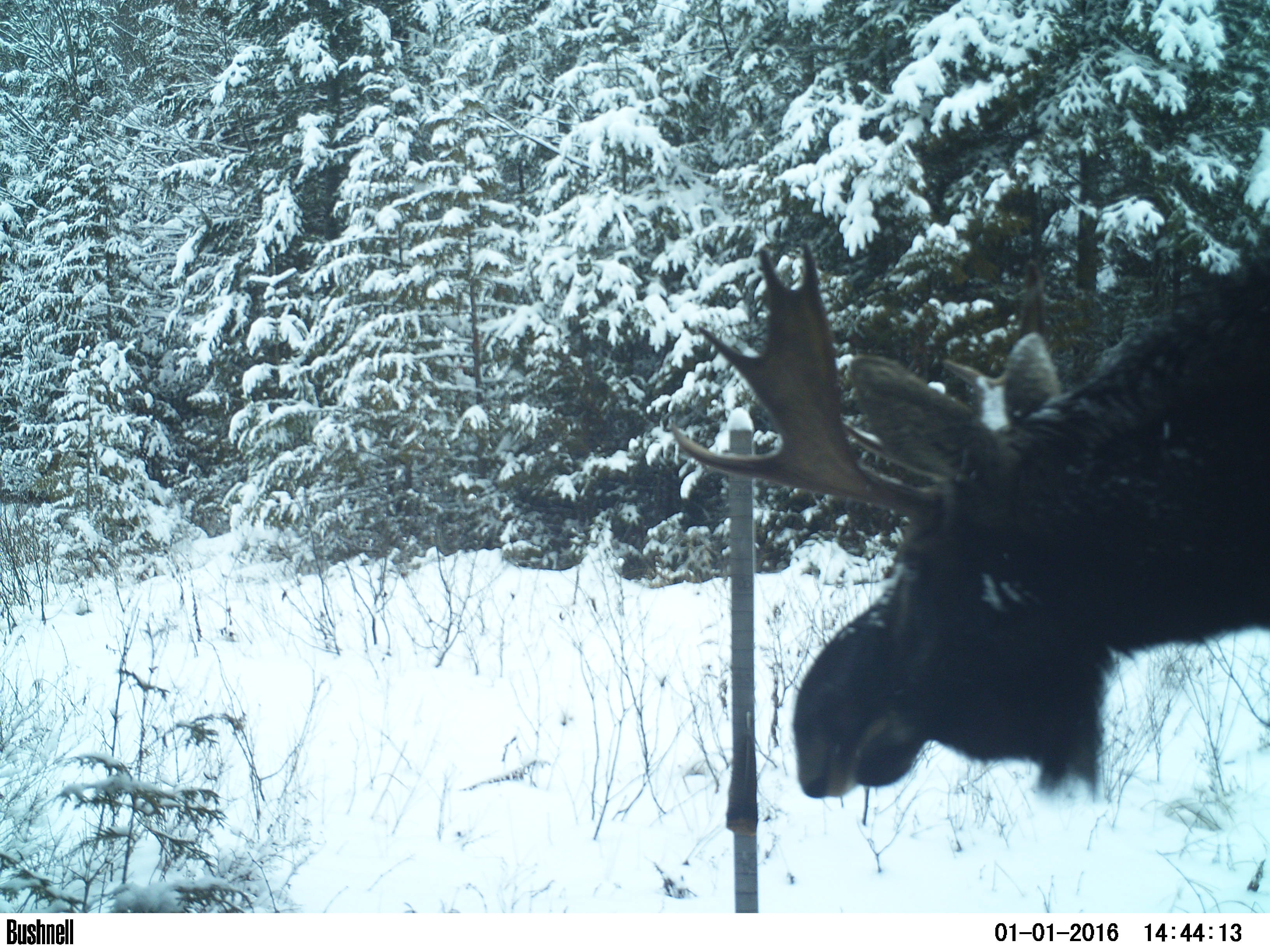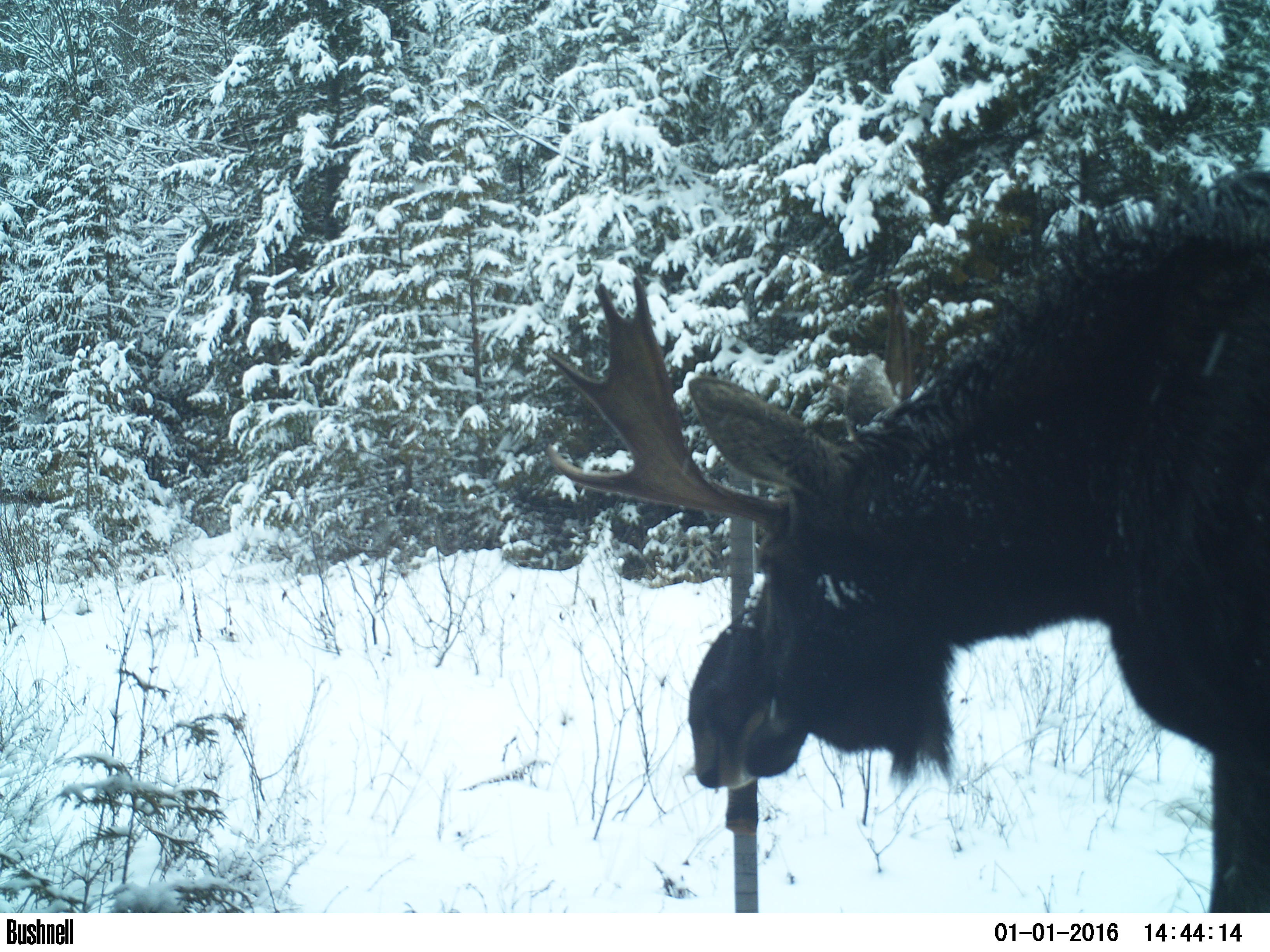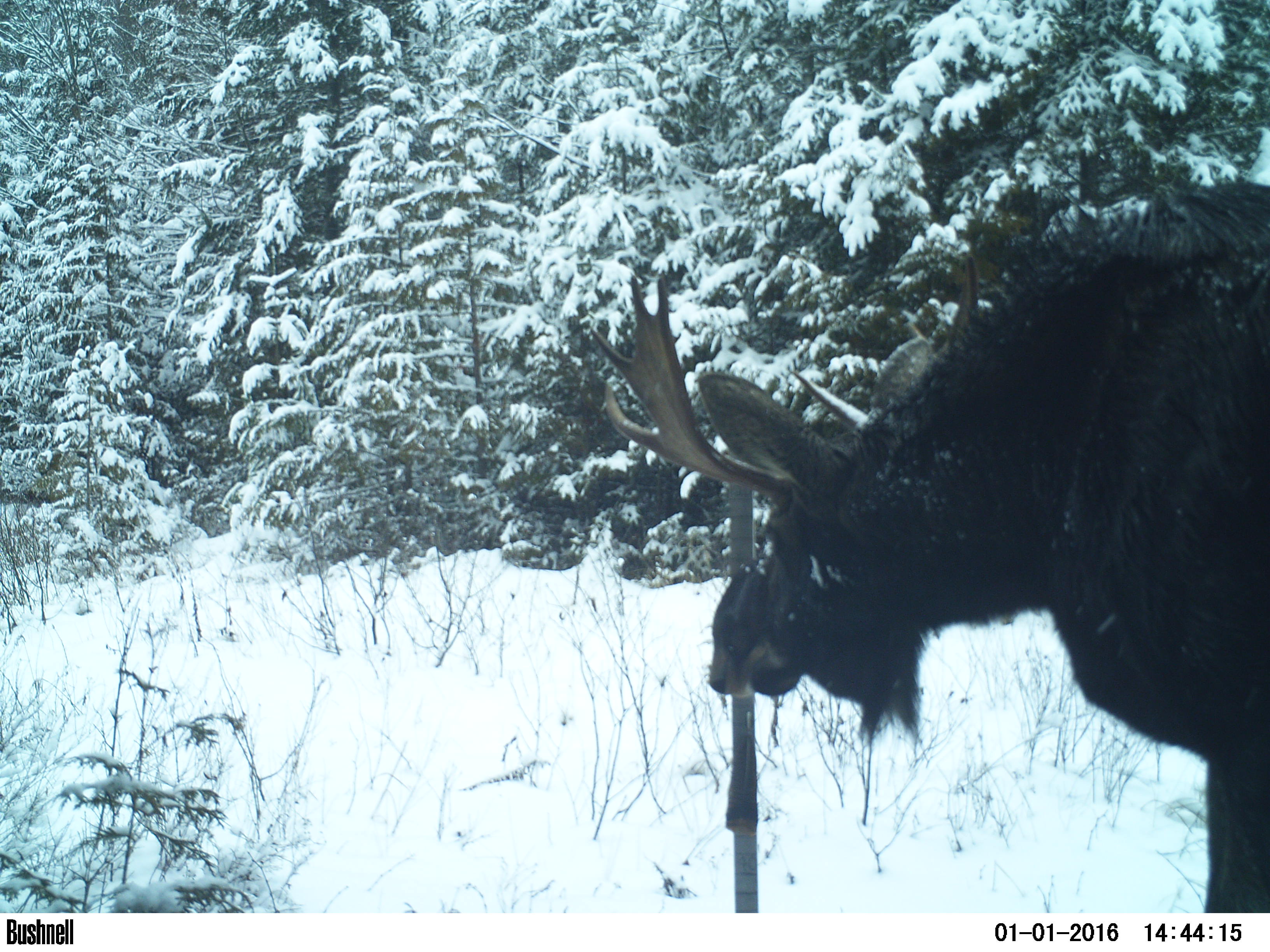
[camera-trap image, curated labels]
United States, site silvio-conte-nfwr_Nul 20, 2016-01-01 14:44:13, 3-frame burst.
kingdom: Animalia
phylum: Chordata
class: Mammalia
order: Artiodactyla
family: Cervidae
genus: Alces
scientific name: Alces alces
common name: moose